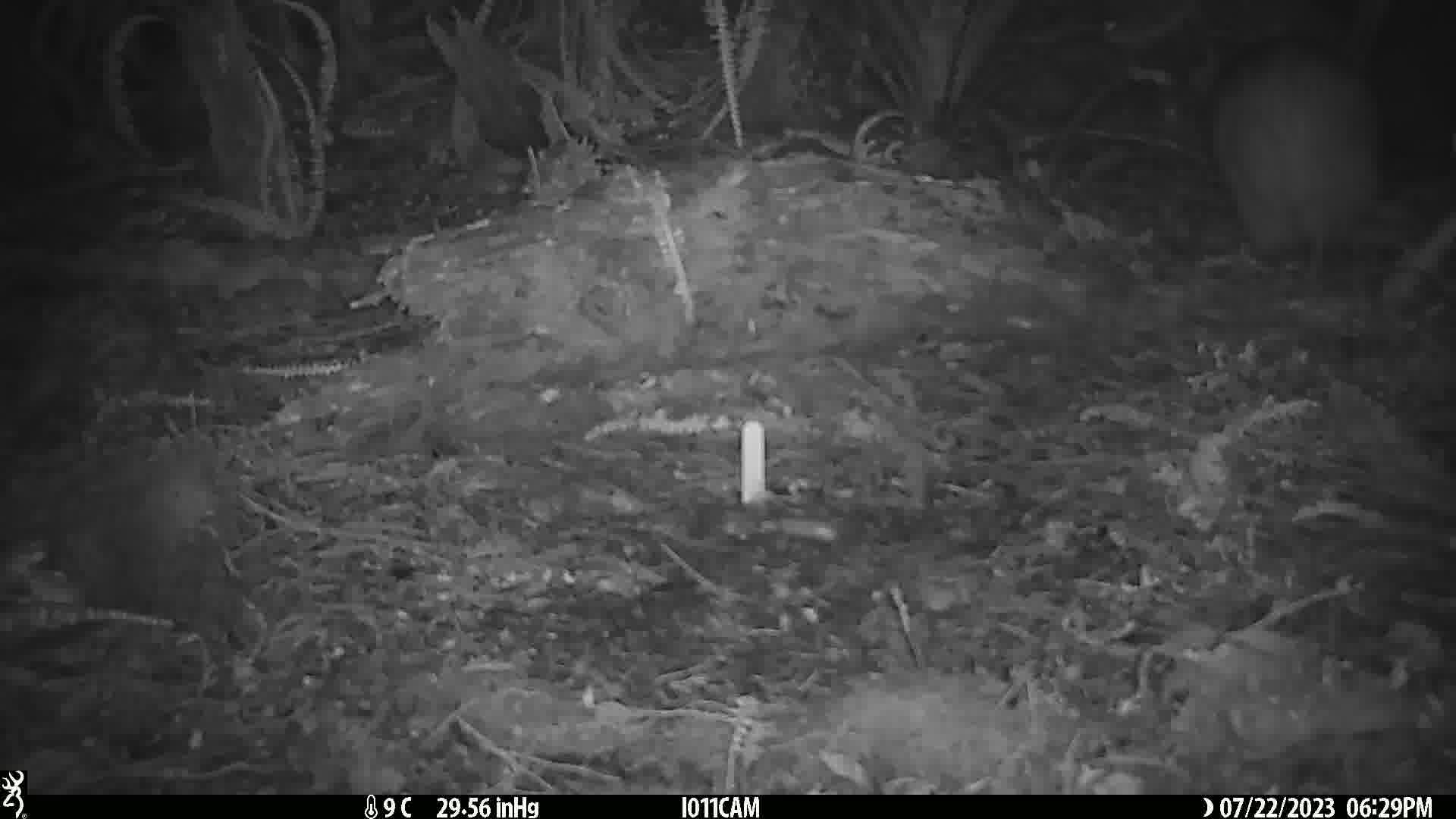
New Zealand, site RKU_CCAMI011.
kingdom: Animalia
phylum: Chordata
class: Aves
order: Apterygiformes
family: Apterygidae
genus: Apteryx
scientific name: Apteryx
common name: kiwi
Kiwi (Apteryx).